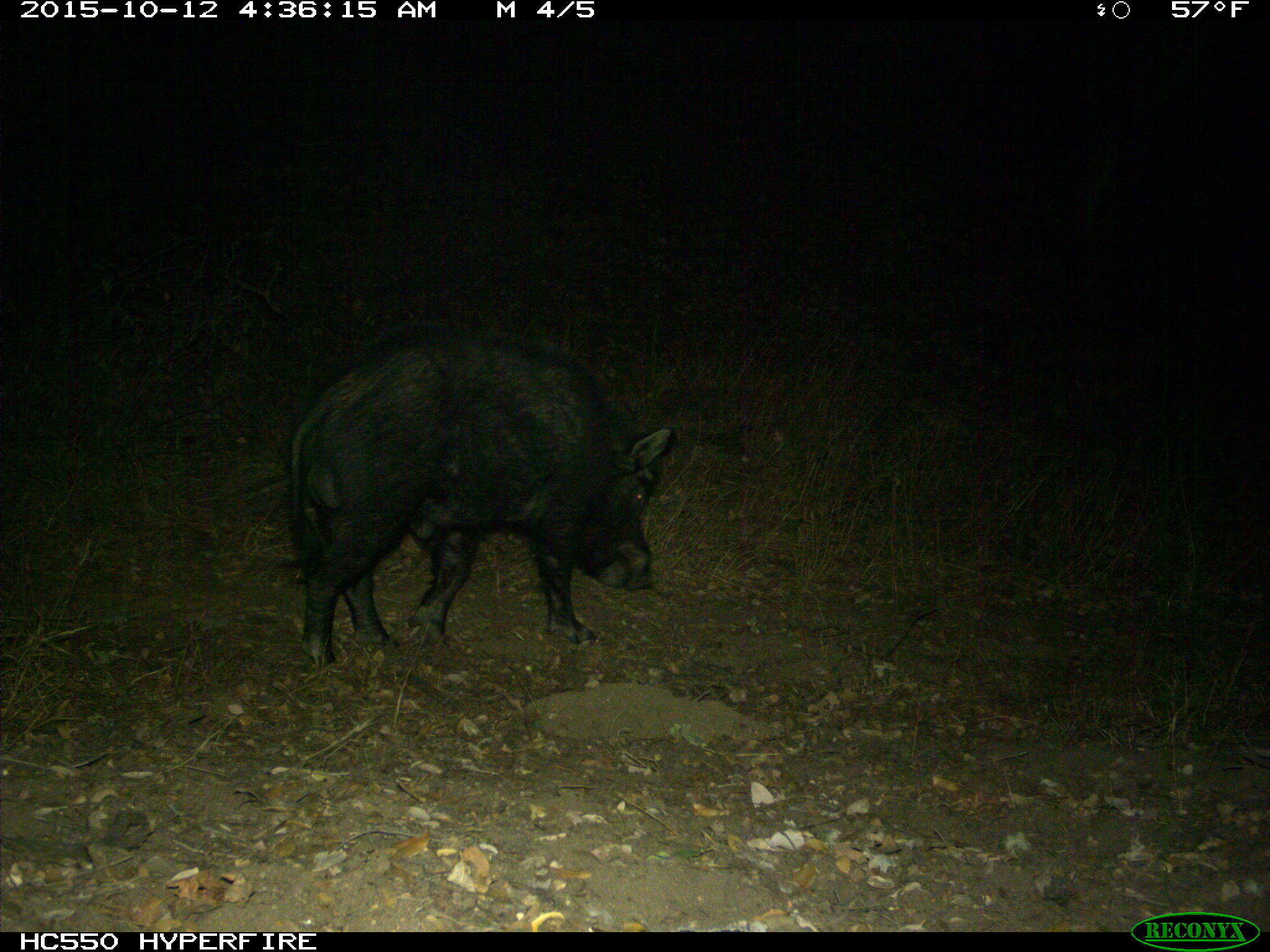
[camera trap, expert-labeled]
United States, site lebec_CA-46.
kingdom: Animalia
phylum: Chordata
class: Mammalia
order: Artiodactyla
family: Suidae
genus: Sus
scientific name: Sus scrofa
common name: wild boar